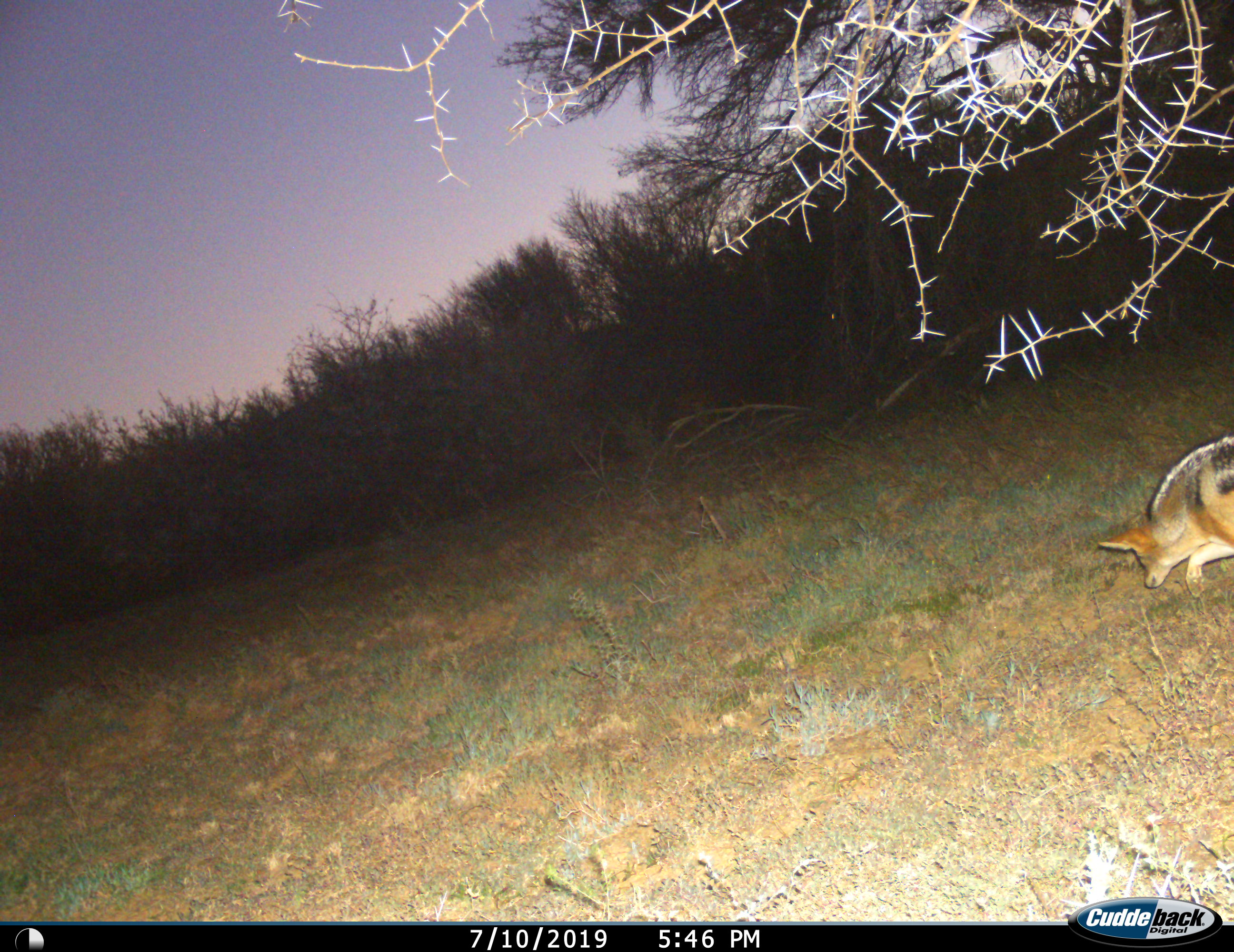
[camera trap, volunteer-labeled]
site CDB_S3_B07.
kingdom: Animalia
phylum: Chordata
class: Mammalia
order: Carnivora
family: Canidae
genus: Lupulella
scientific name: Lupulella mesomelas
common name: black-backed jackal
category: jackalblackbacked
Jackalblackbacked (black-backed jackal) (Lupulella mesomelas), count 1. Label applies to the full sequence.